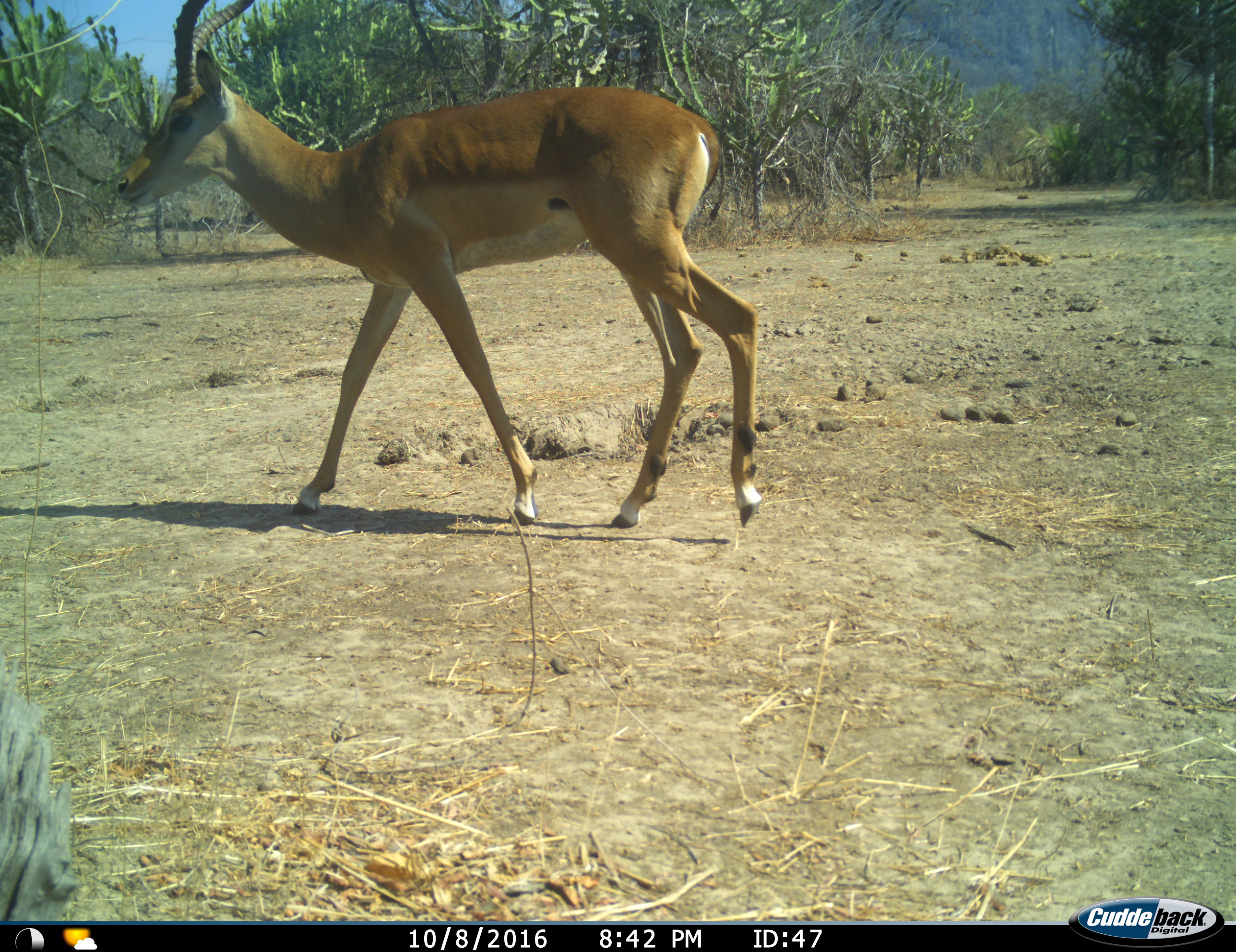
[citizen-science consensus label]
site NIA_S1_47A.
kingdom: Animalia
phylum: Chordata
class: Mammalia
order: Artiodactyla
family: Bovidae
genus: Aepyceros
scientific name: Aepyceros melampus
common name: impala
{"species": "impala (Aepyceros melampus)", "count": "1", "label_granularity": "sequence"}